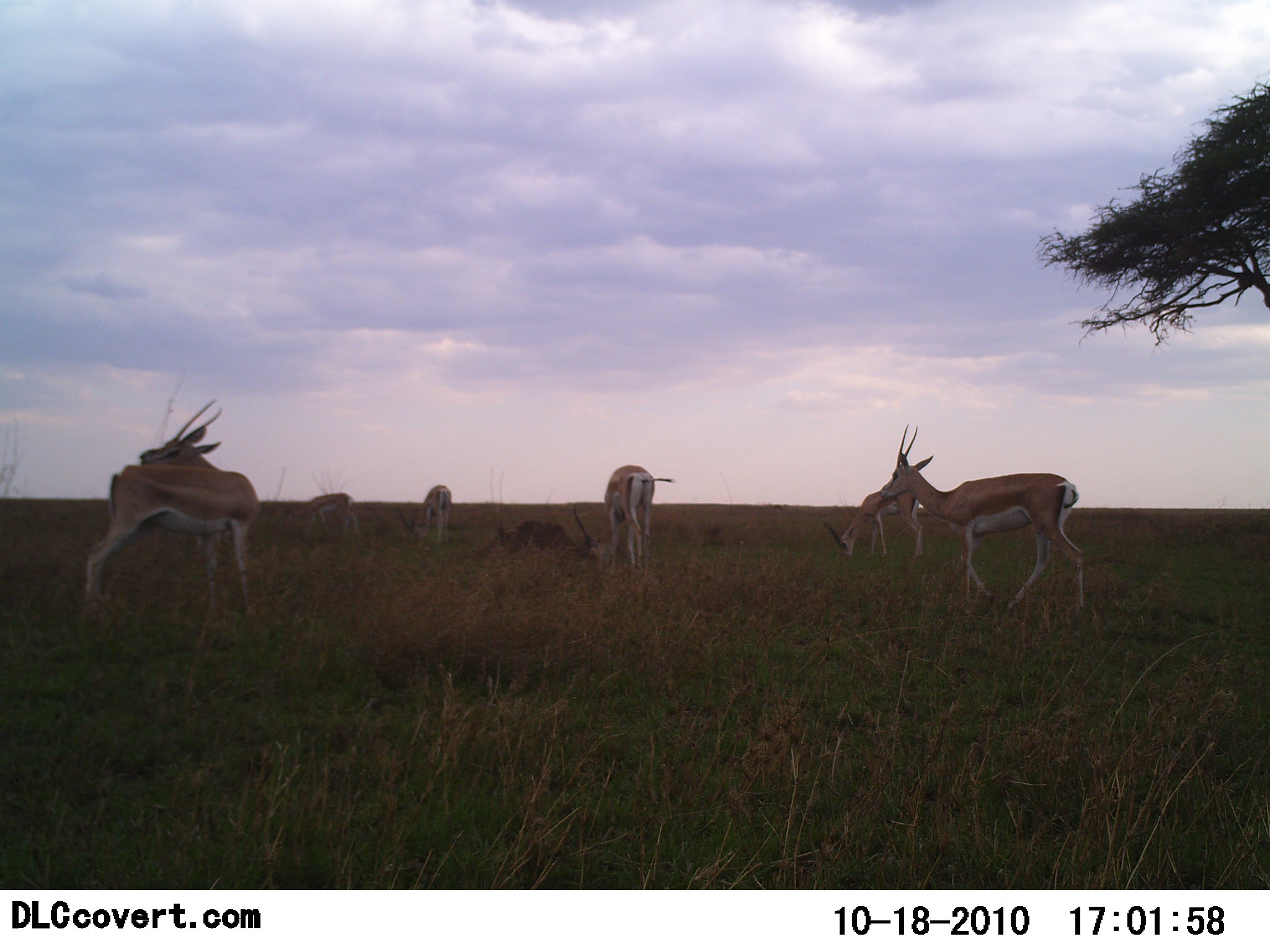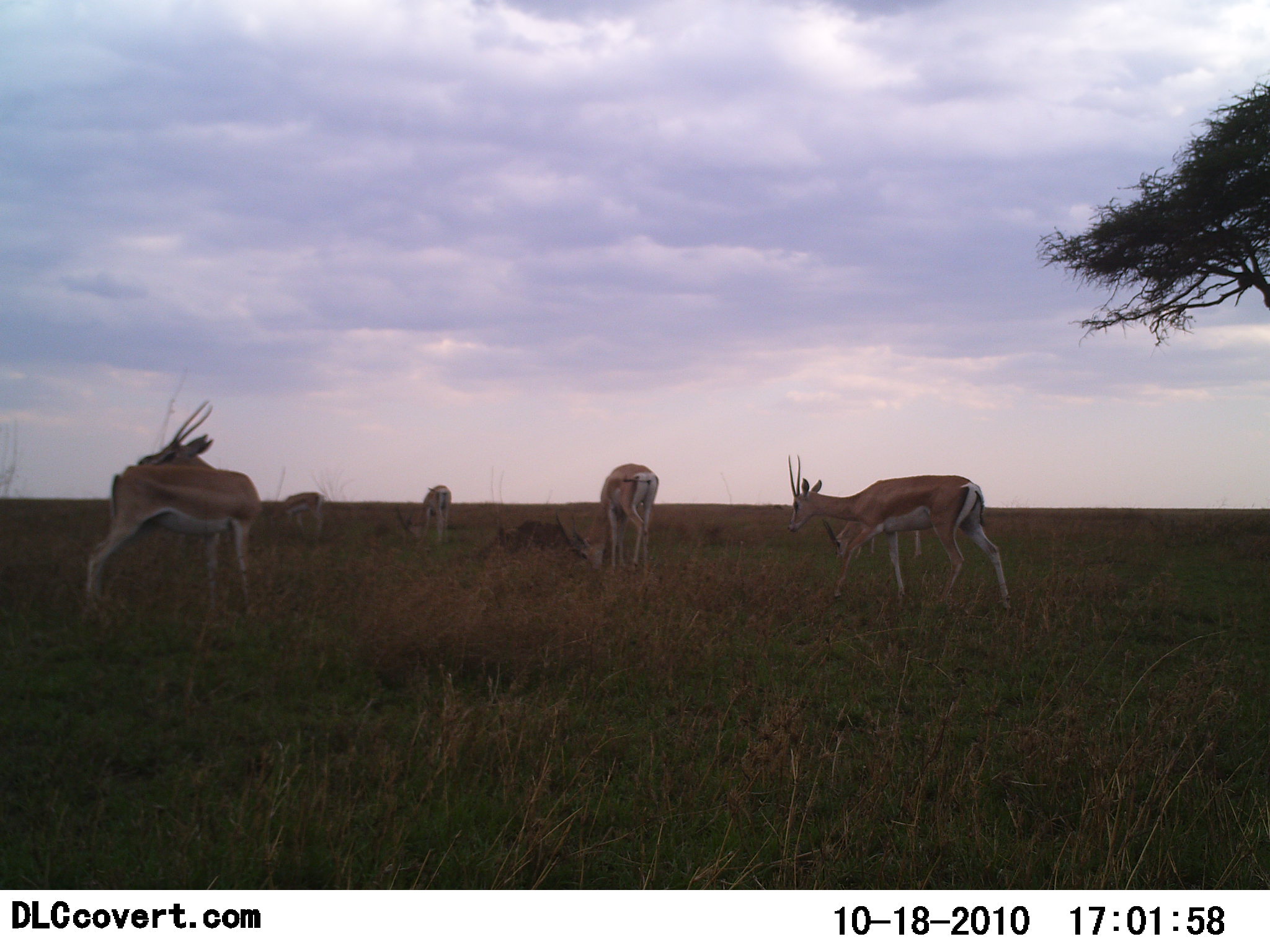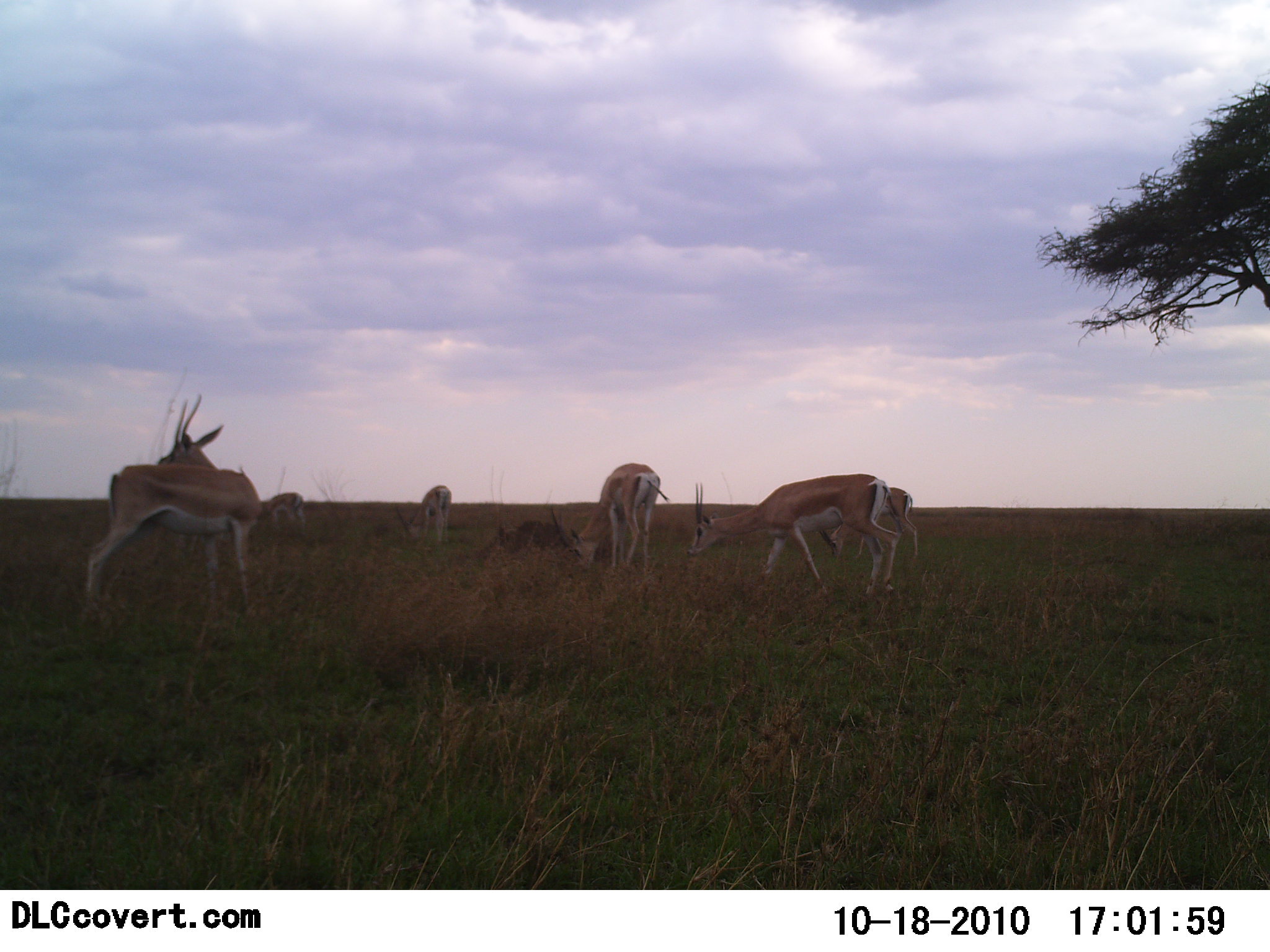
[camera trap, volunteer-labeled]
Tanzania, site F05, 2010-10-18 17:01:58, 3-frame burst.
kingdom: Animalia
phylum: Chordata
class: Mammalia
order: Artiodactyla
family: Bovidae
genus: Nanger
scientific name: Nanger granti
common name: grant's gazelle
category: gazellegrants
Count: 6.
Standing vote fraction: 71%.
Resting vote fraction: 7%.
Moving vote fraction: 64%.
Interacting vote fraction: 0%.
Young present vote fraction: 0%.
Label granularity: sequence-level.